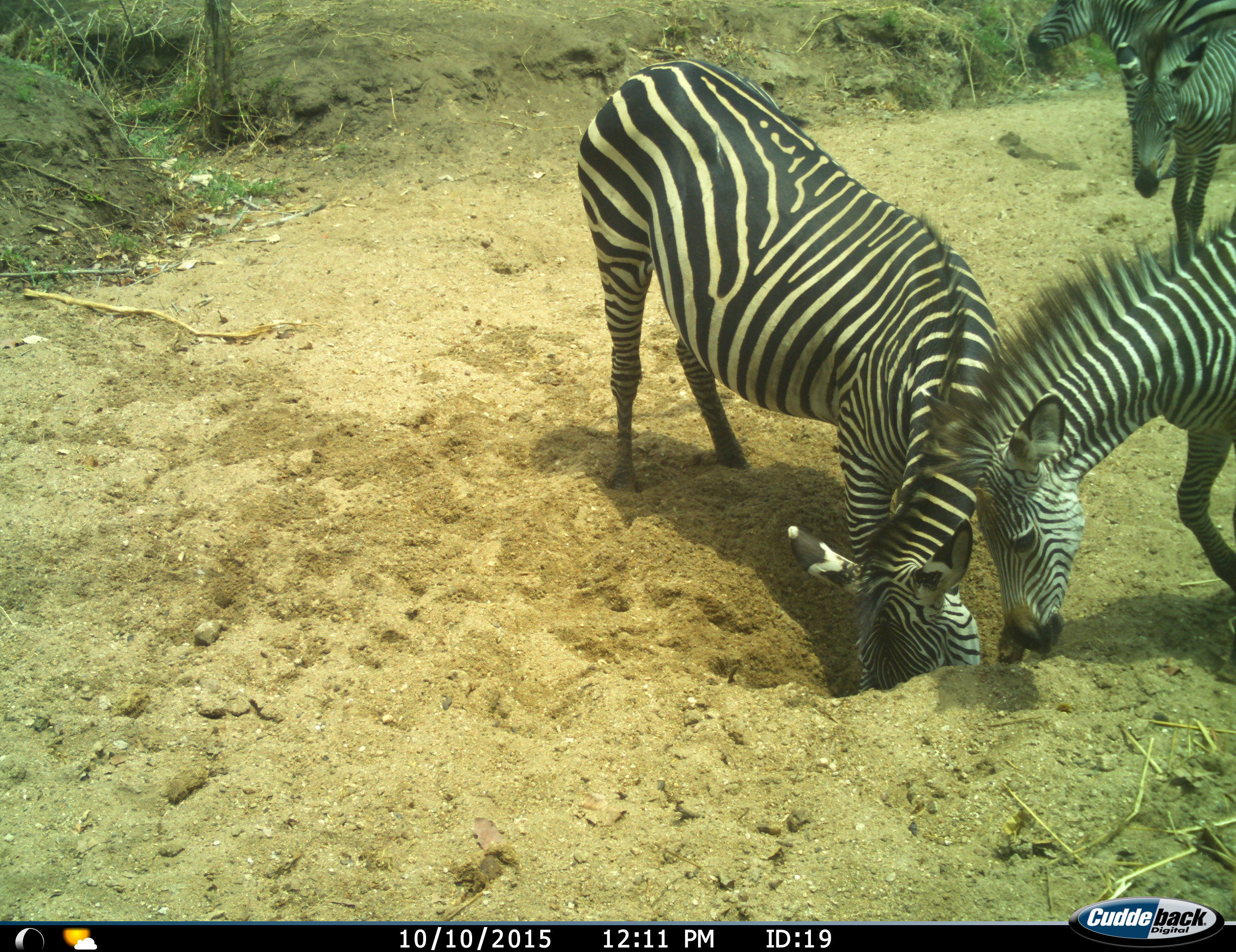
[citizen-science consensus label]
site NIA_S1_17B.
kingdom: Animalia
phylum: Chordata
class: Mammalia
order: Perissodactyla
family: Equidae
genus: Equus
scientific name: Equus quagga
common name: plains zebra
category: zebraplains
Zebraplains (plains zebra) (Equus quagga), count 4. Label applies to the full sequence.